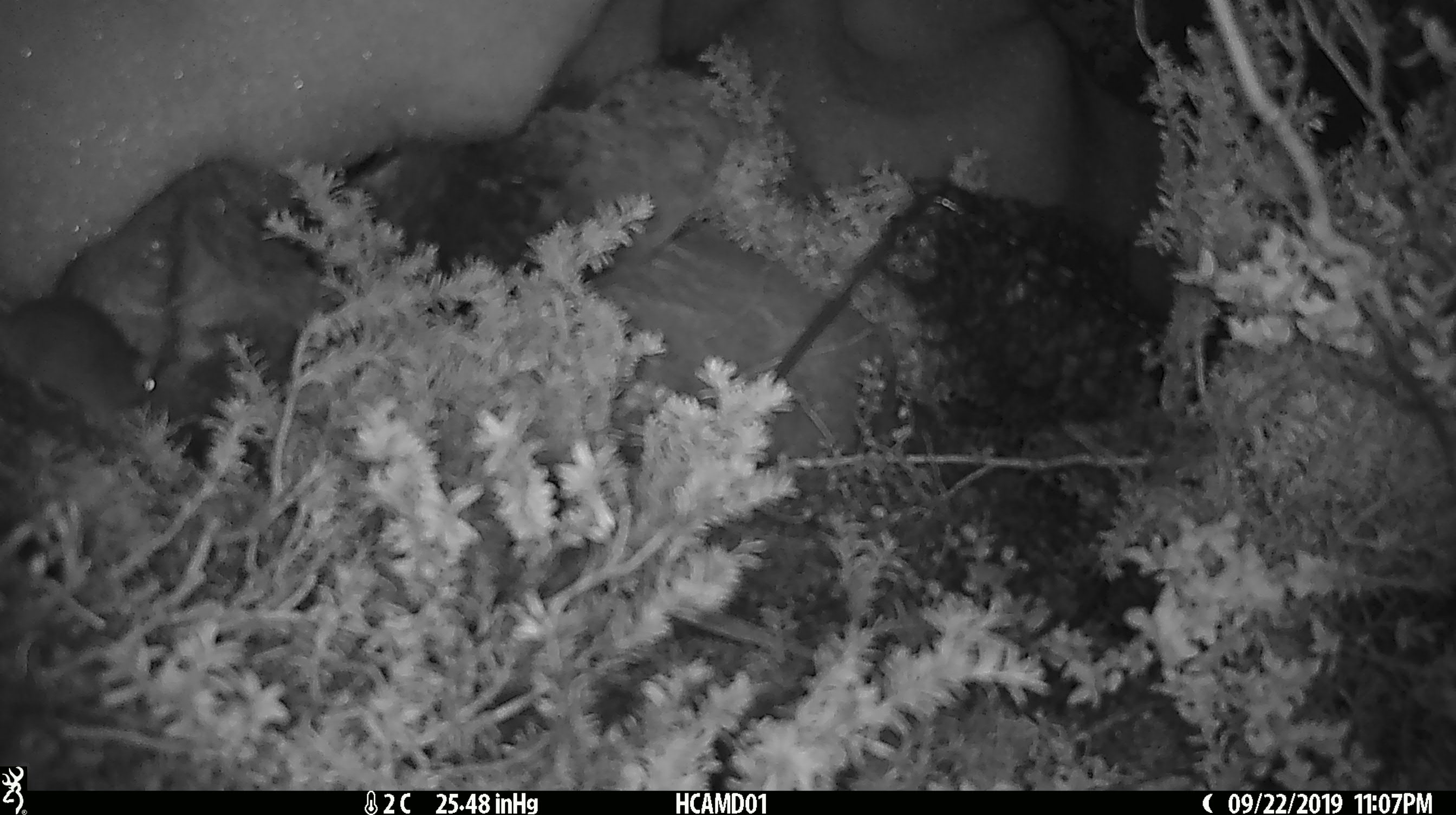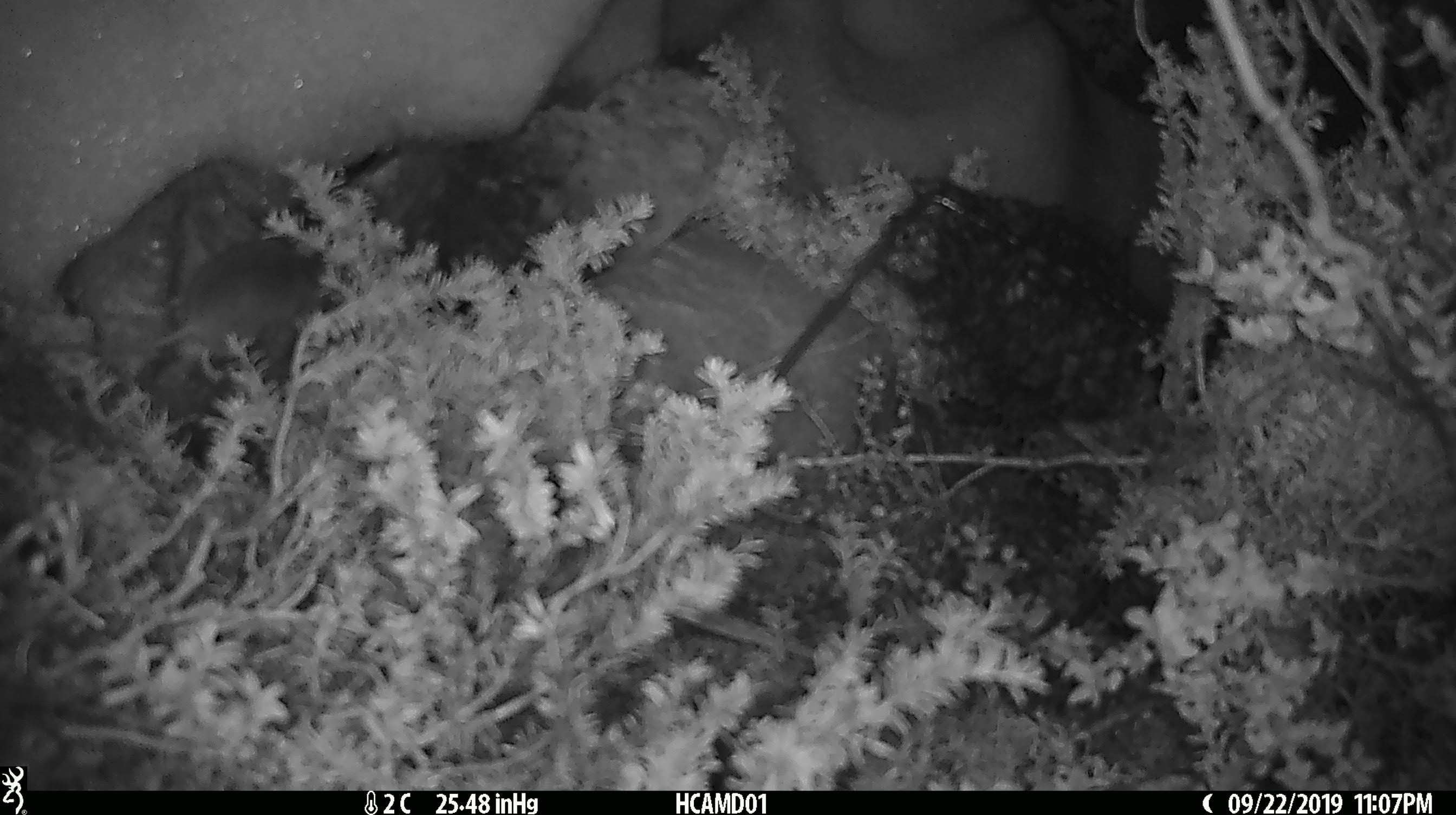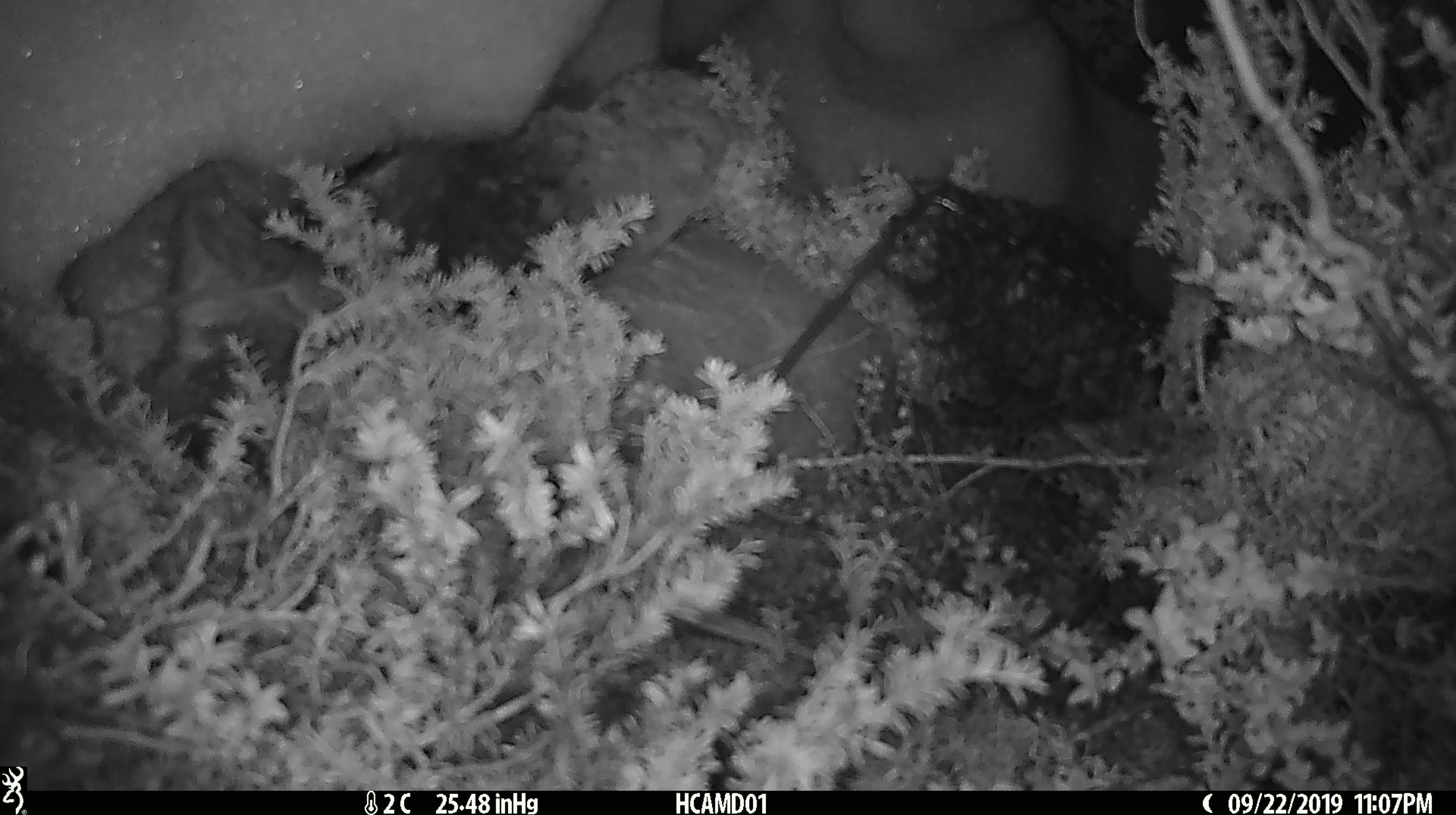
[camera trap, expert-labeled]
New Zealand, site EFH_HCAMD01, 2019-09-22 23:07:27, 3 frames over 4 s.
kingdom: Animalia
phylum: Chordata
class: Mammalia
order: Rodentia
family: Muridae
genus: Mus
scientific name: Mus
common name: mouse